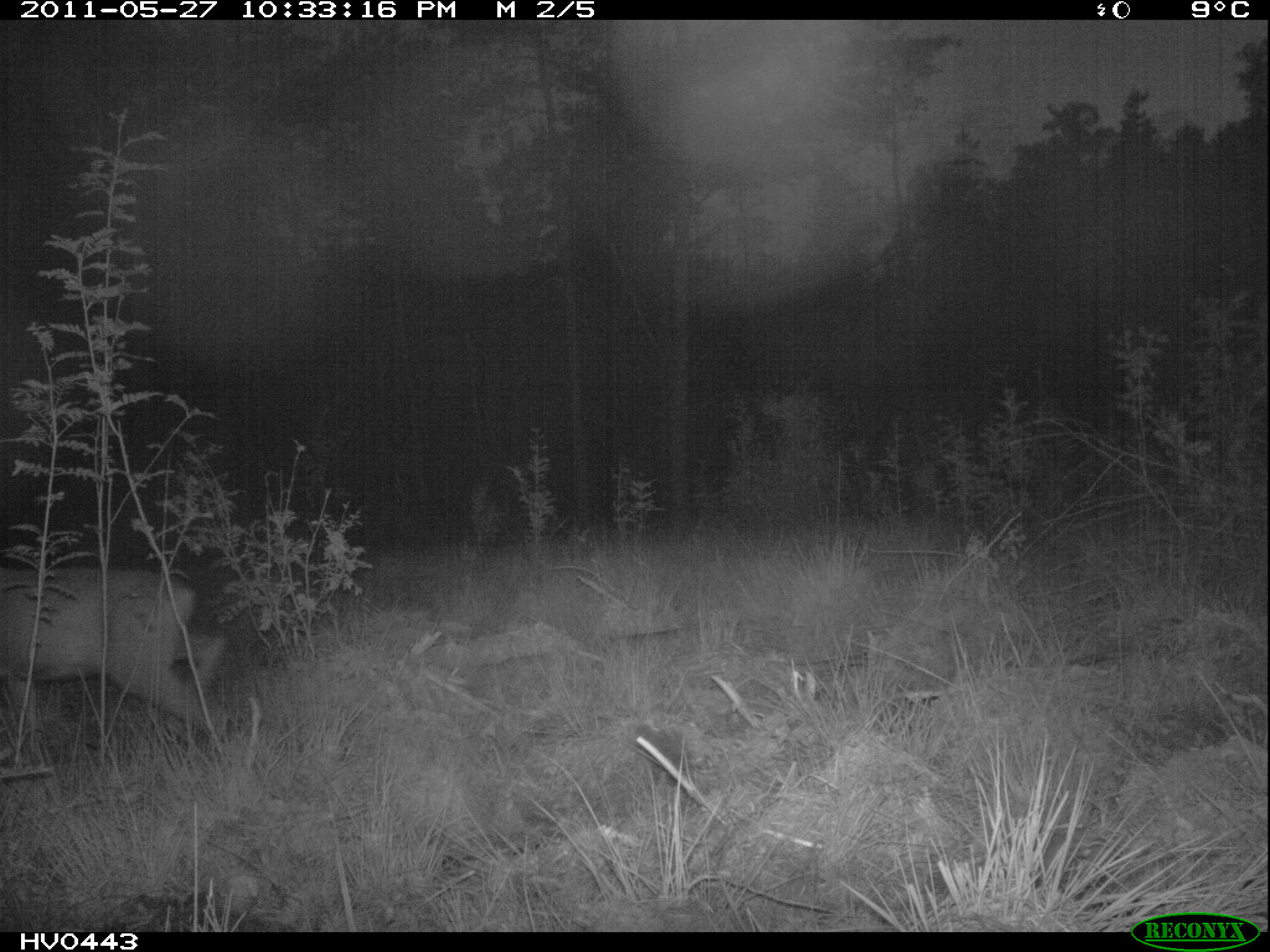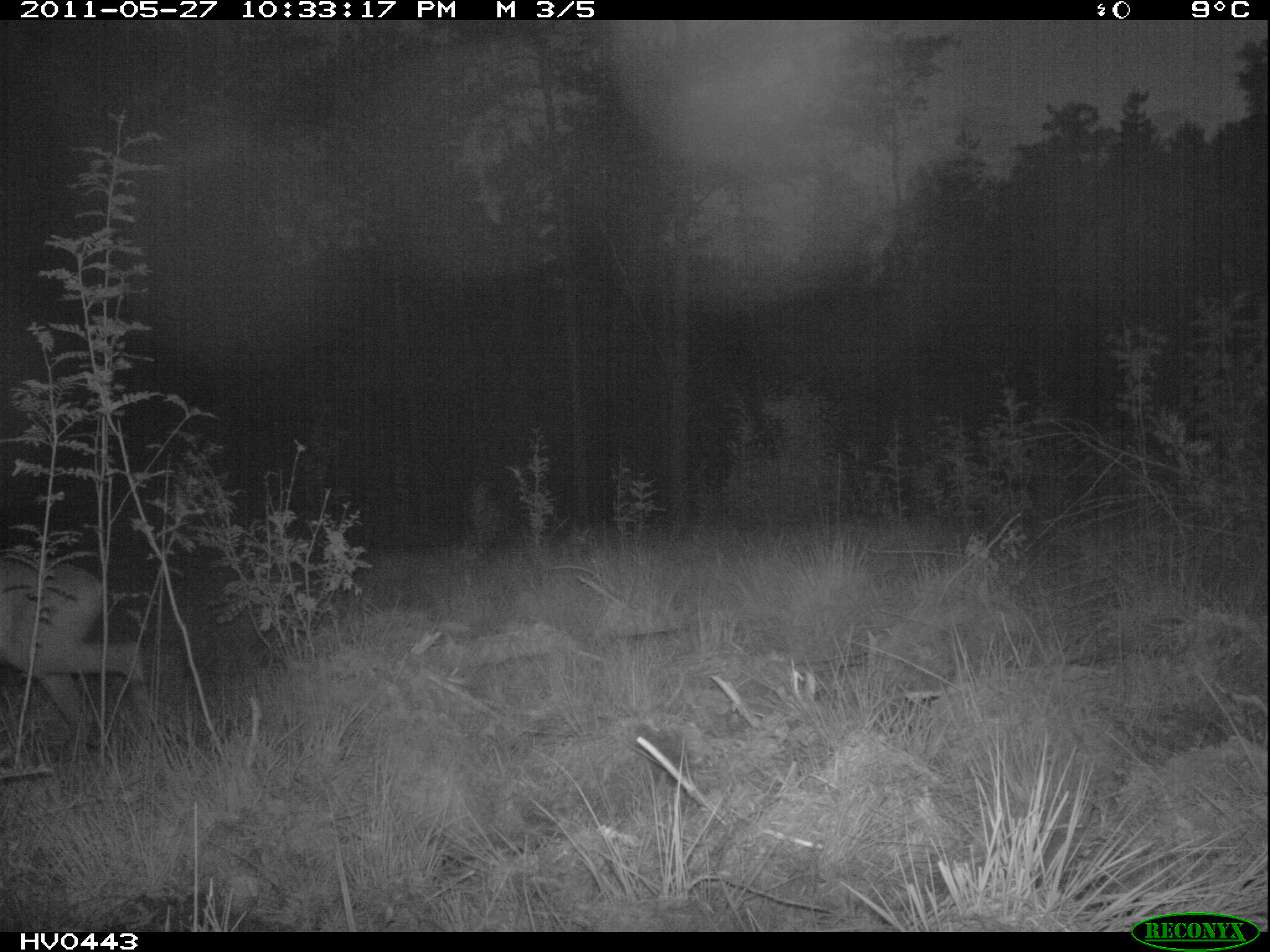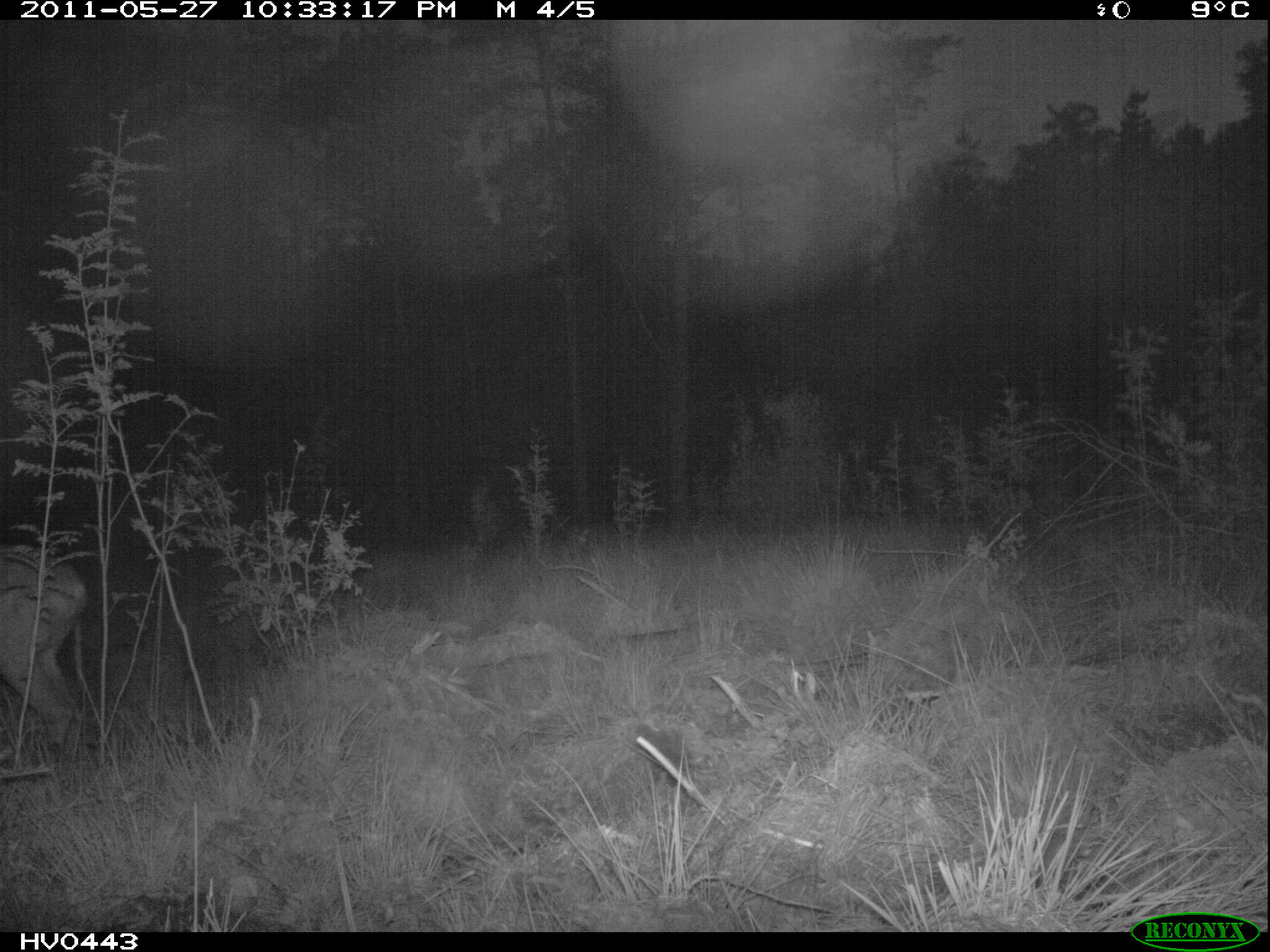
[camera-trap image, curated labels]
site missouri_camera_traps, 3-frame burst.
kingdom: Animalia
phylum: Chordata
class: Mammalia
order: Artiodactyla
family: Cervidae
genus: Capreolus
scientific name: Capreolus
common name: roe deer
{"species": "roe deer (Capreolus)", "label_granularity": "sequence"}